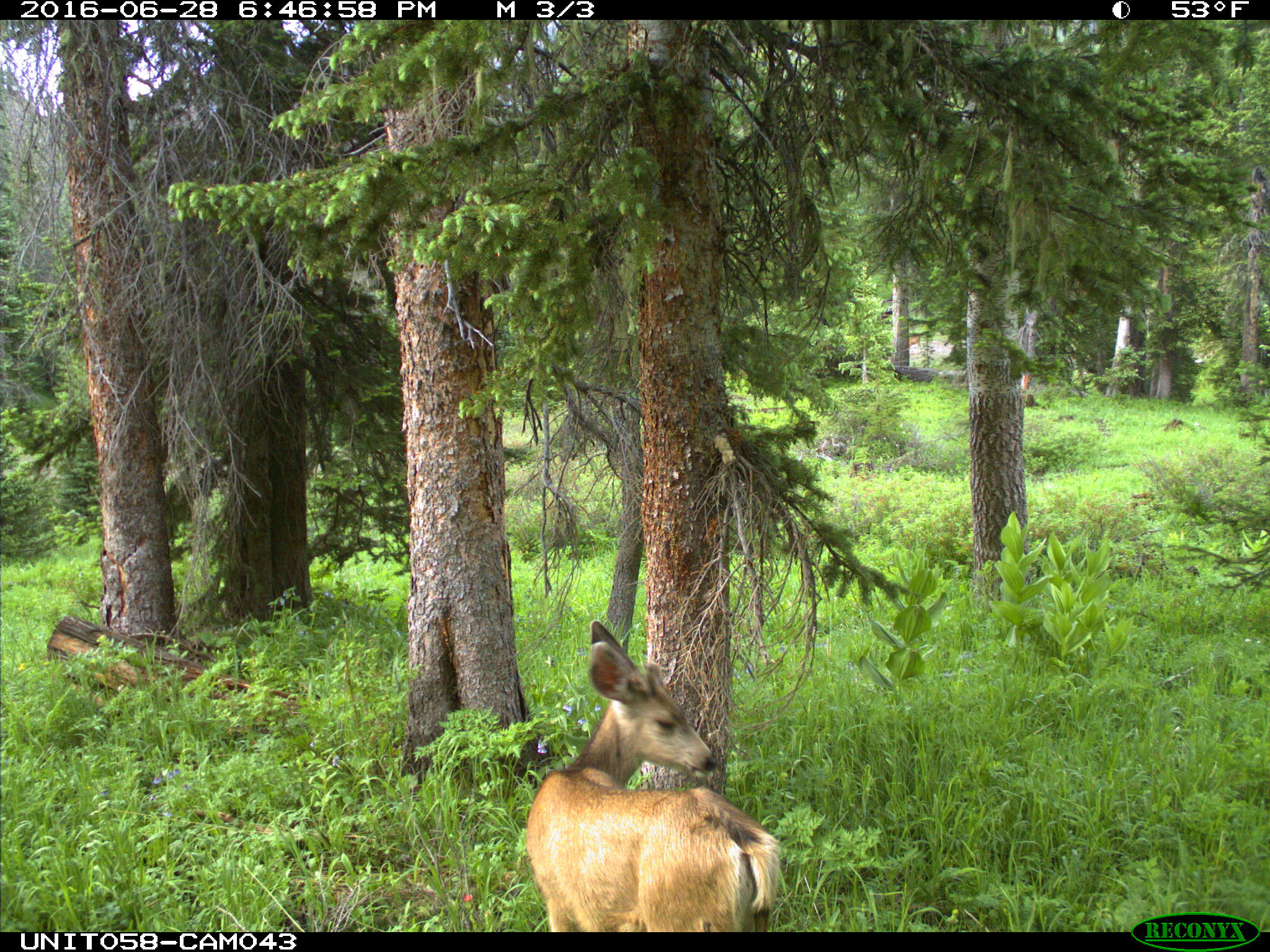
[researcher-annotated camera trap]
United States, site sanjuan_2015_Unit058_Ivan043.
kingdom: Animalia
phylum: Chordata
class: Mammalia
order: Artiodactyla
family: Cervidae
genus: Odocoileus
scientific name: Odocoileus hemionus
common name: mule deer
Odocoileus hemionus (mule deer).